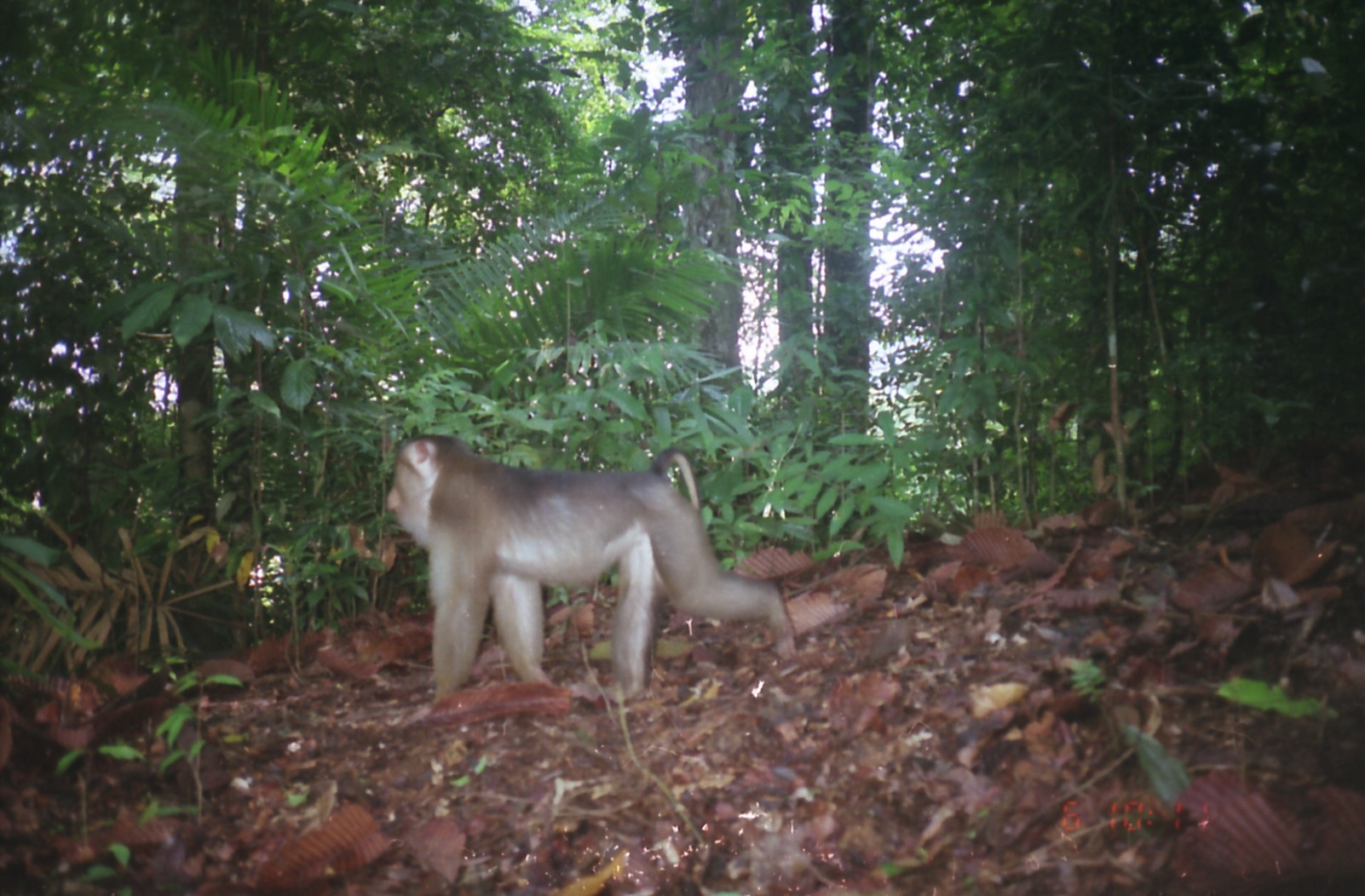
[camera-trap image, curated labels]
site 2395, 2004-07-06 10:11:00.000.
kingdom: Animalia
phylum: Chordata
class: Mammalia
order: Primates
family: Cercopithecidae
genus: Macaca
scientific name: Macaca nemestrina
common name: southern pig-tailed macaque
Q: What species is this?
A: Macaca nemestrina (southern pig-tailed macaque).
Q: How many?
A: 1.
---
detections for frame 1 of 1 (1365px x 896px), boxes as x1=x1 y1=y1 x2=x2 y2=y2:
macaca nemestrina: x1=385 y1=432 x2=794 y2=707